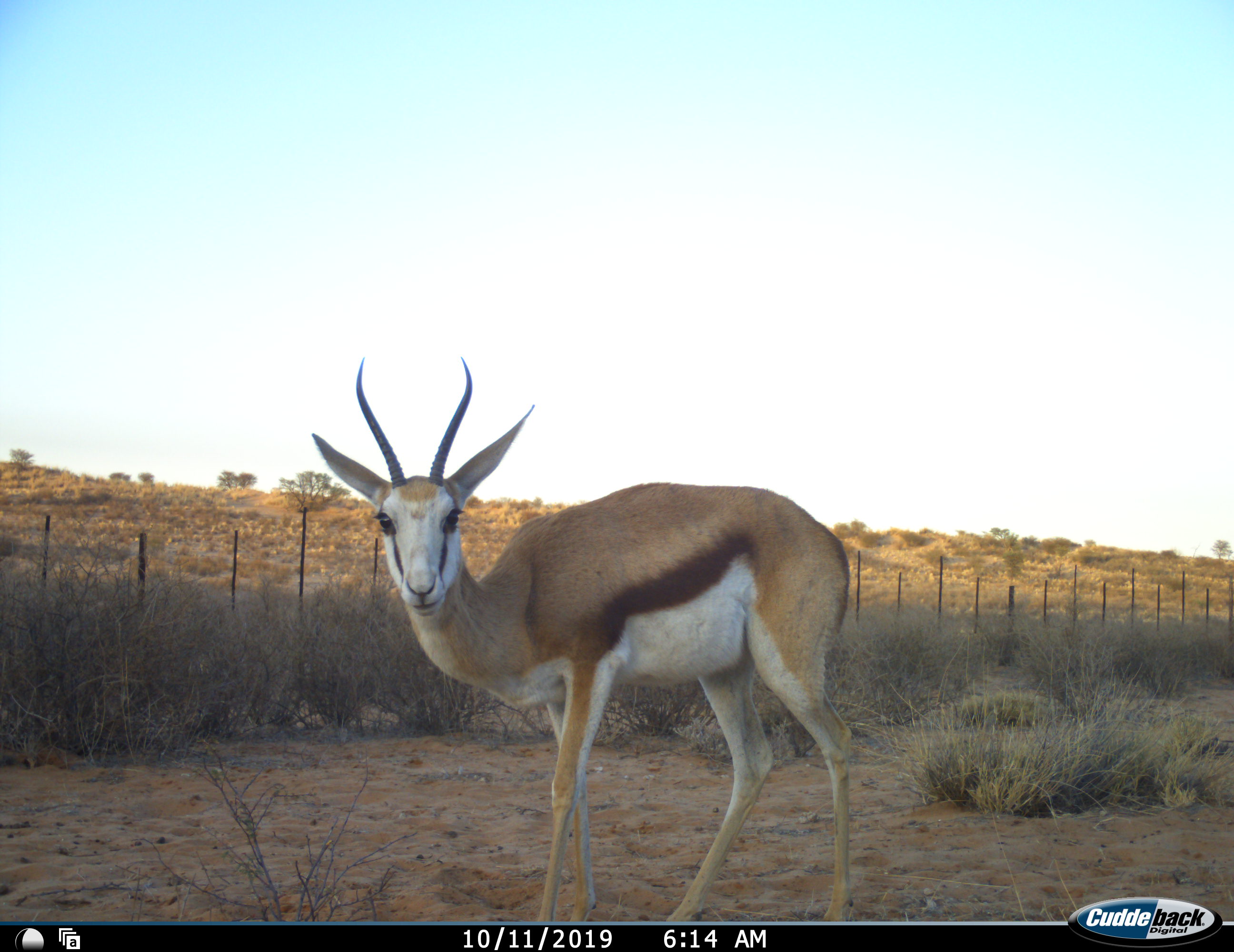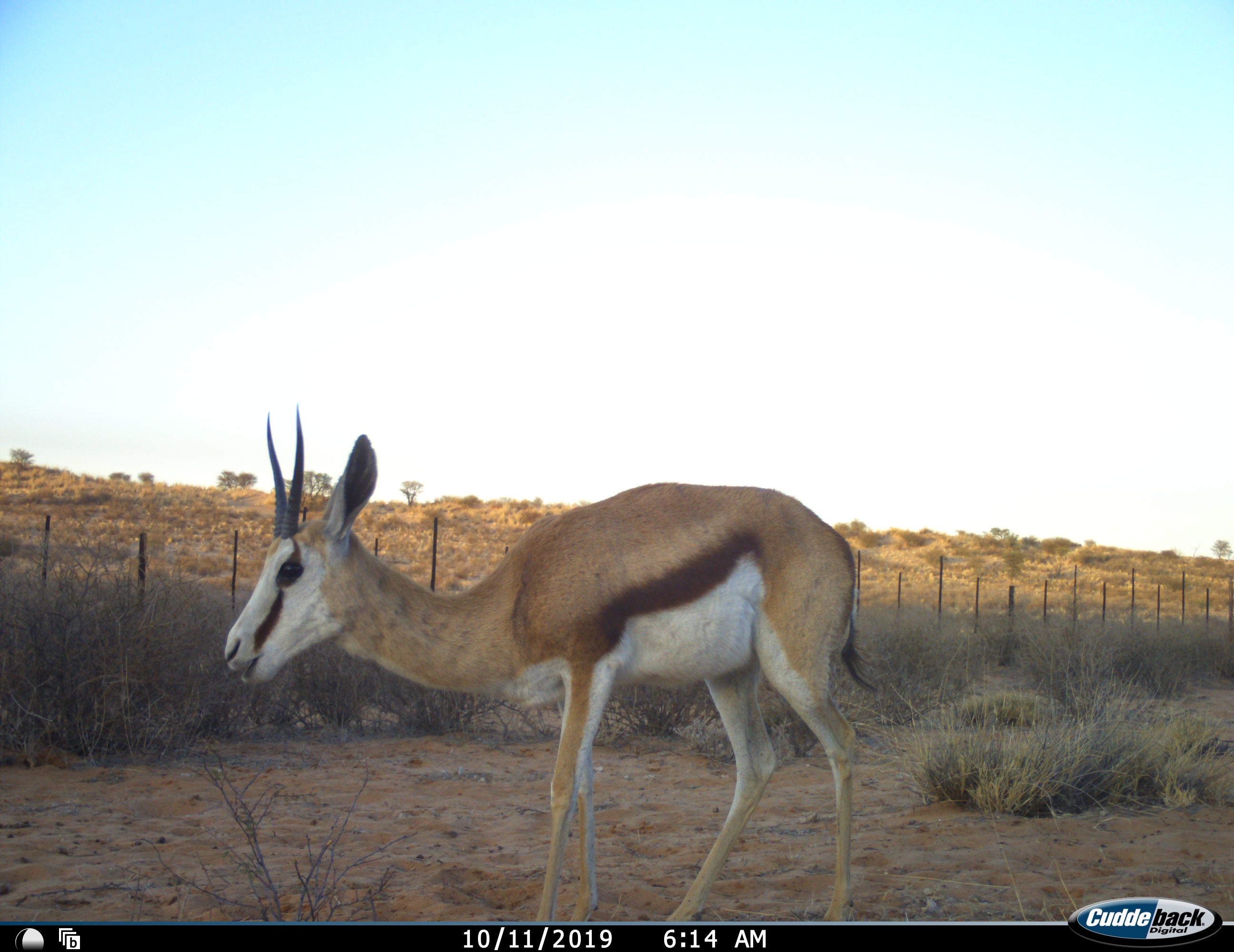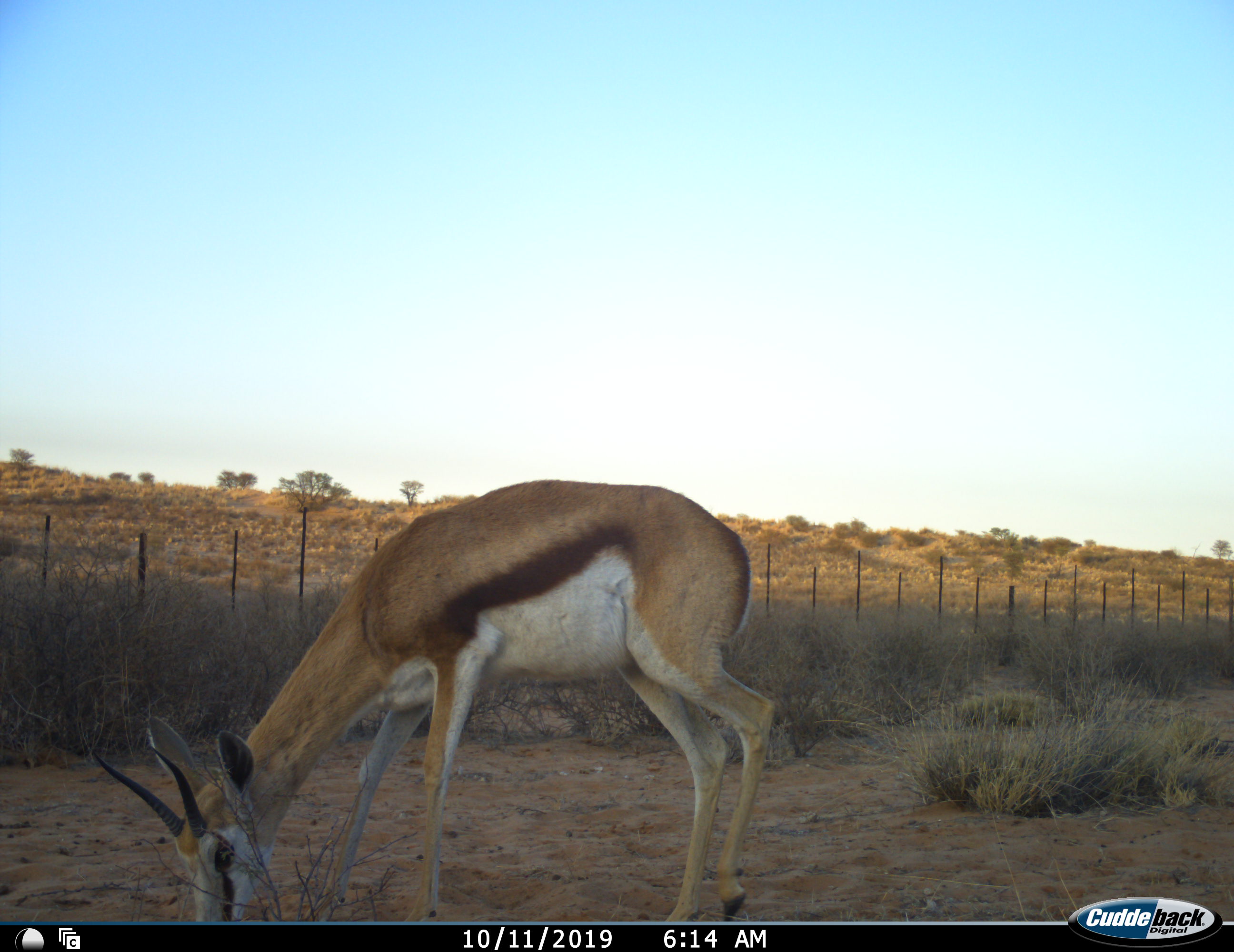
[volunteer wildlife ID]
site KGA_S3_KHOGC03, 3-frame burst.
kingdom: Animalia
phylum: Chordata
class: Mammalia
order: Artiodactyla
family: Bovidae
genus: Antidorcas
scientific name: Antidorcas marsupialis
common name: springbok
Springbok (Antidorcas marsupialis), count 1. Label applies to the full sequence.